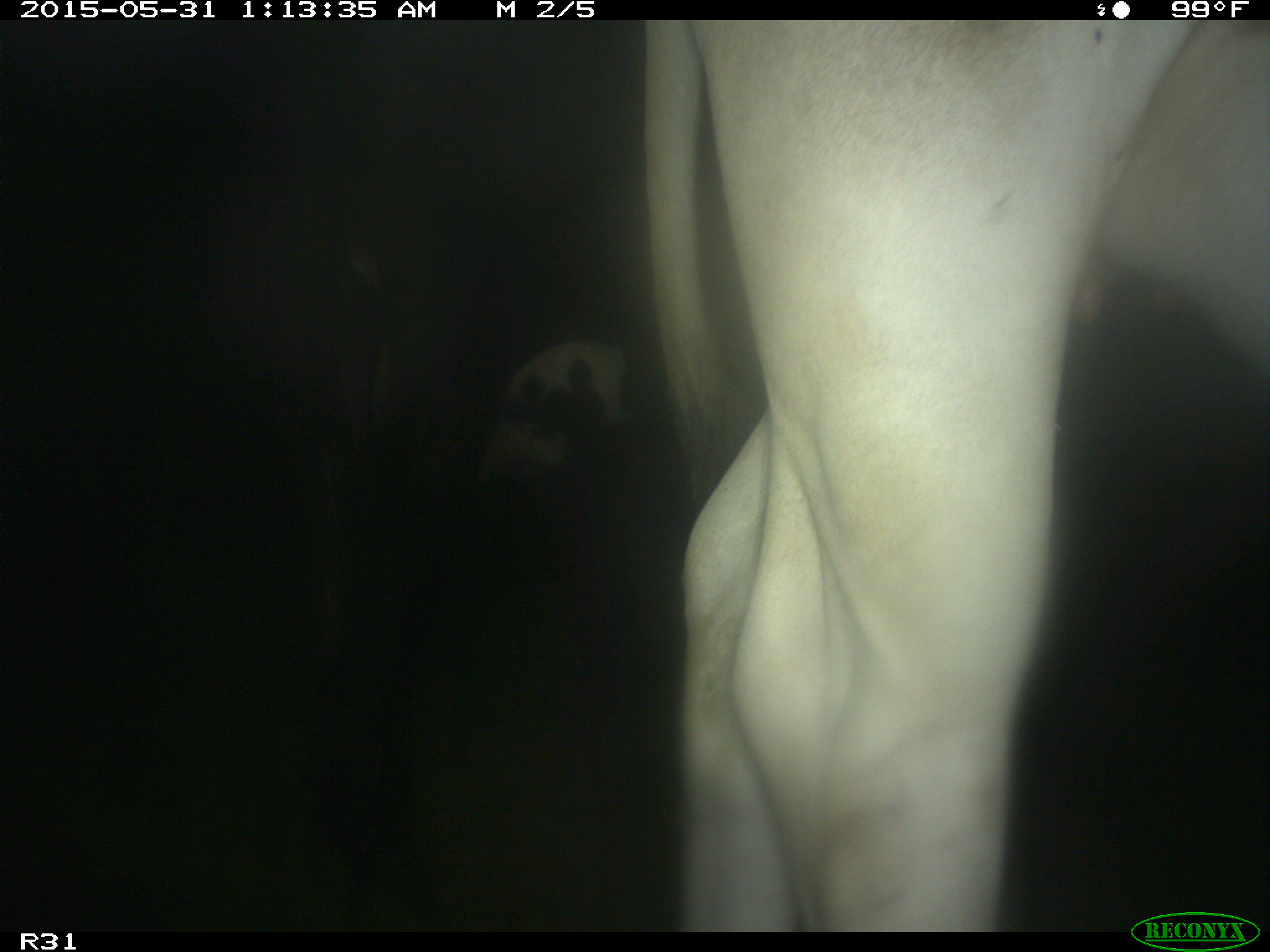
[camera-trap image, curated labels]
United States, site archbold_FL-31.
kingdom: Animalia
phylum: Chordata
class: Mammalia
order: Artiodactyla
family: Bovidae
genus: Bos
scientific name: Bos taurus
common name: domestic cow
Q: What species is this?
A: Bos taurus (domestic cow).